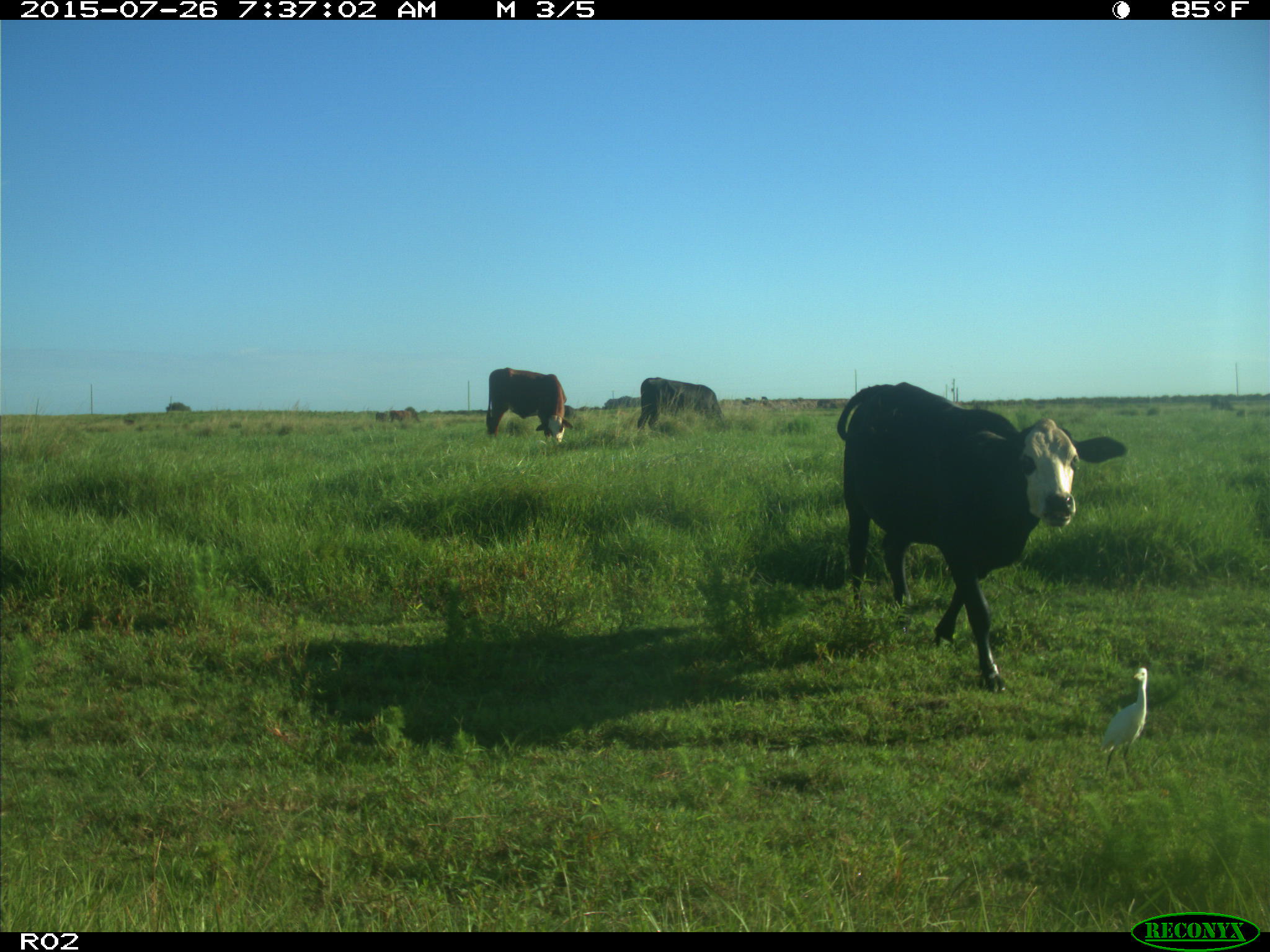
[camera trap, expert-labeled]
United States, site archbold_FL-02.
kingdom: Animalia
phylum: Chordata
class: Mammalia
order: Artiodactyla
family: Bovidae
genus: Bos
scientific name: Bos taurus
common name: domestic cow